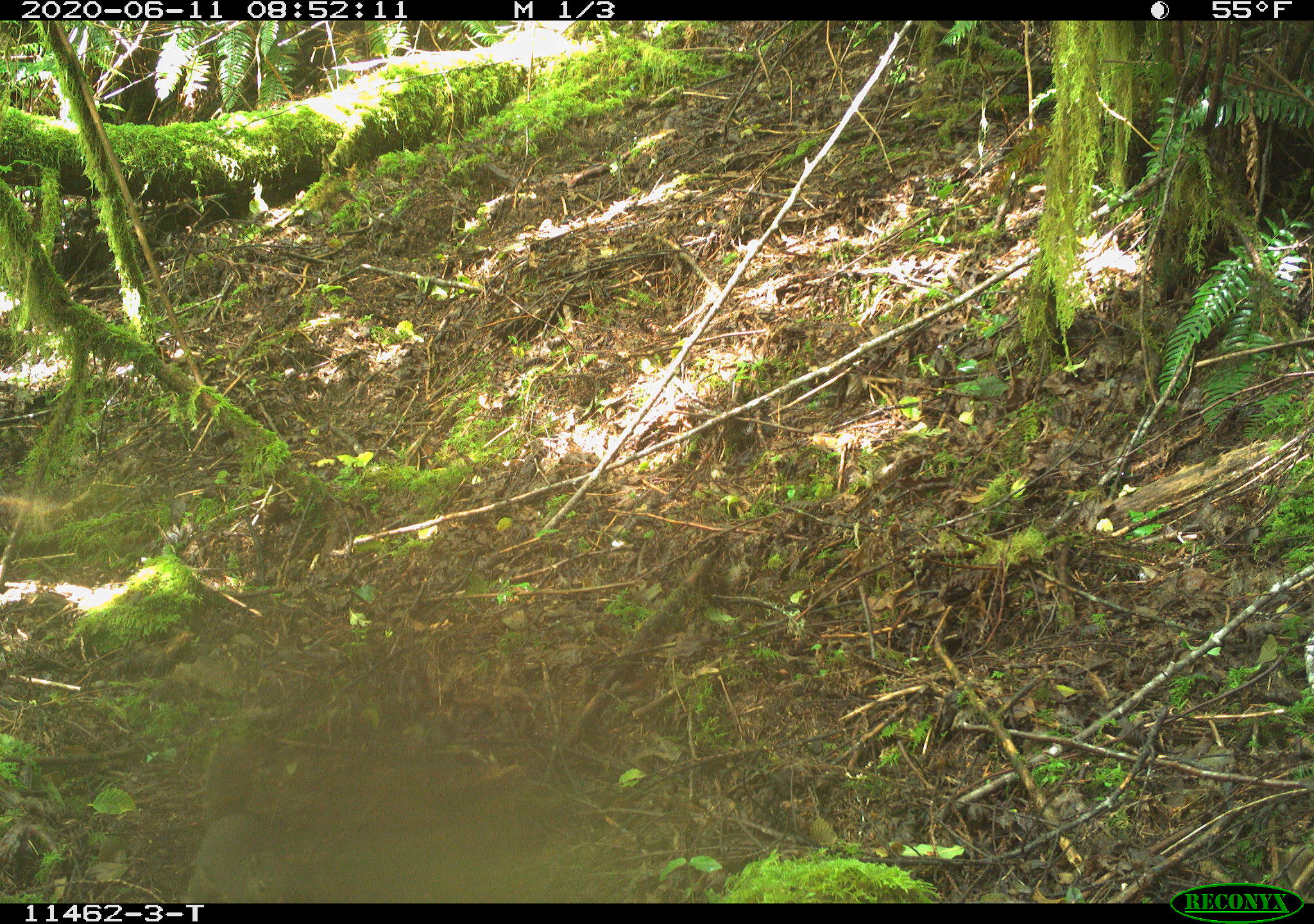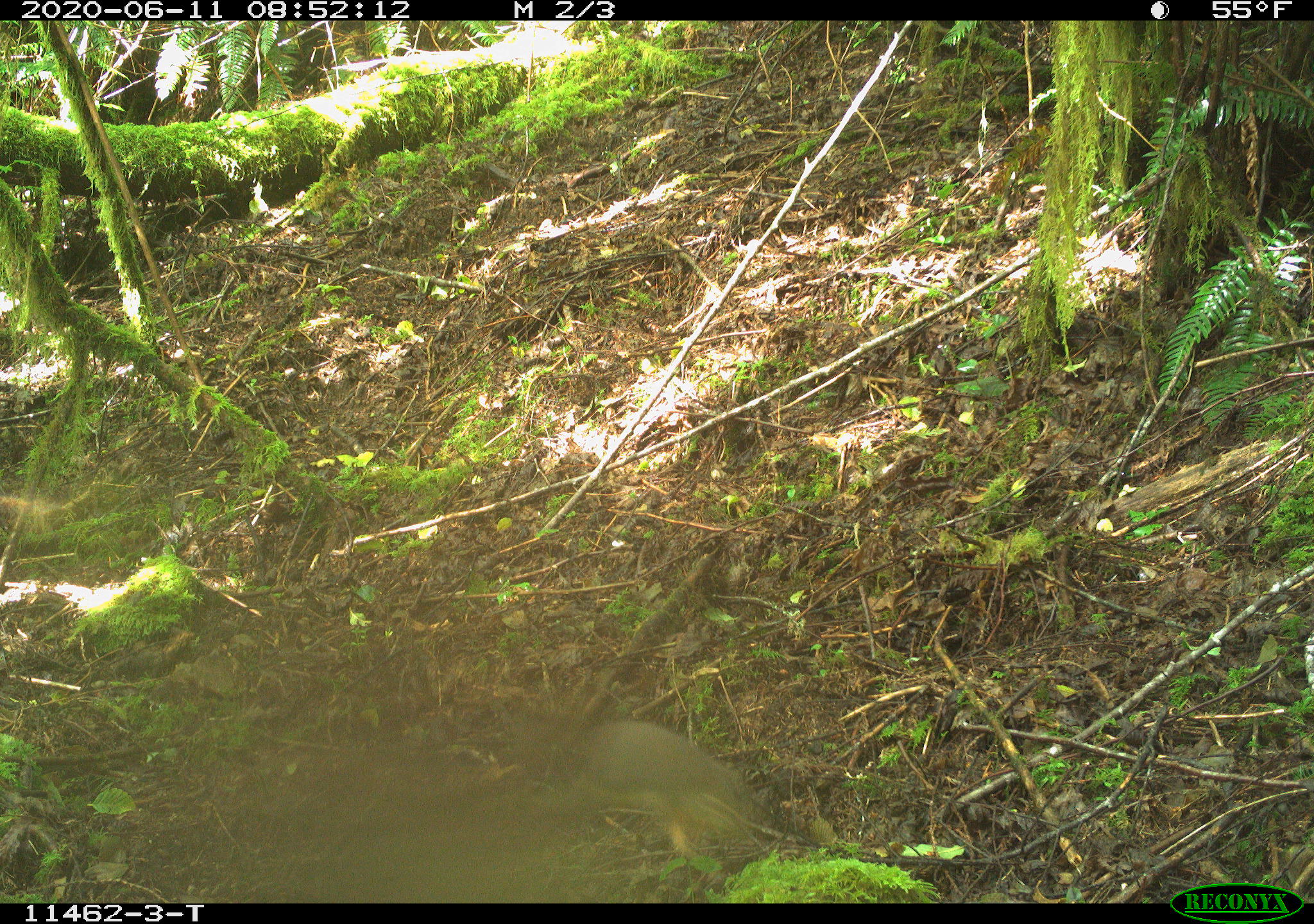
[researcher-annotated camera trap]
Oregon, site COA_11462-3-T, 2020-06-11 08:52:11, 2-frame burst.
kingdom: Animalia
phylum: Chordata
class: Mammalia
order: Rodentia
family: Sciuridae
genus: Tamiasciurus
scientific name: Tamiasciurus douglasii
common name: douglas squirrel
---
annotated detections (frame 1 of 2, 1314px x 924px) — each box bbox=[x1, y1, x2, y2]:
douglas squirrel: bbox=[182, 734, 293, 903]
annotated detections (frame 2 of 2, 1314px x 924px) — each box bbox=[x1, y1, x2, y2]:
douglas squirrel: bbox=[566, 716, 768, 874]